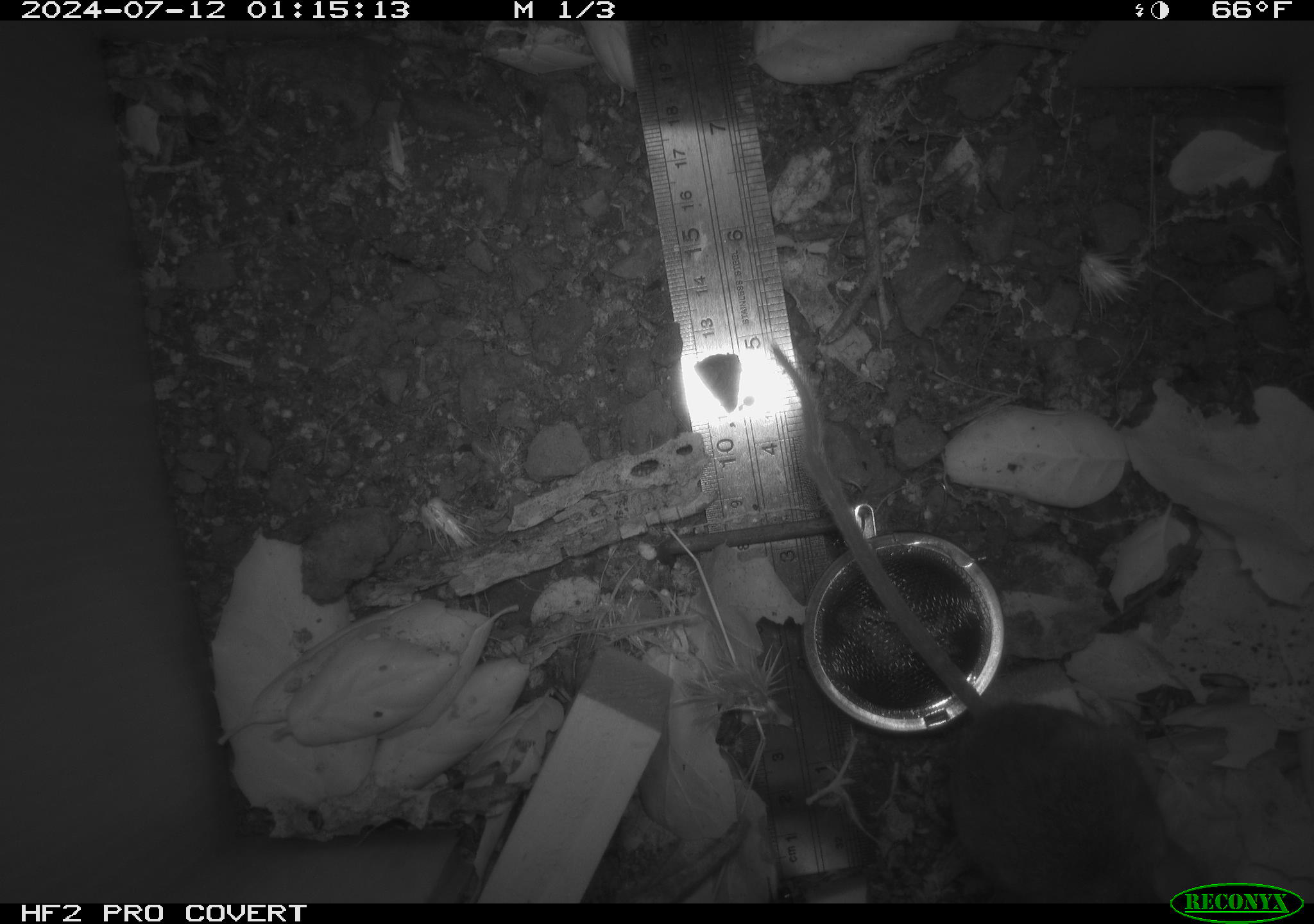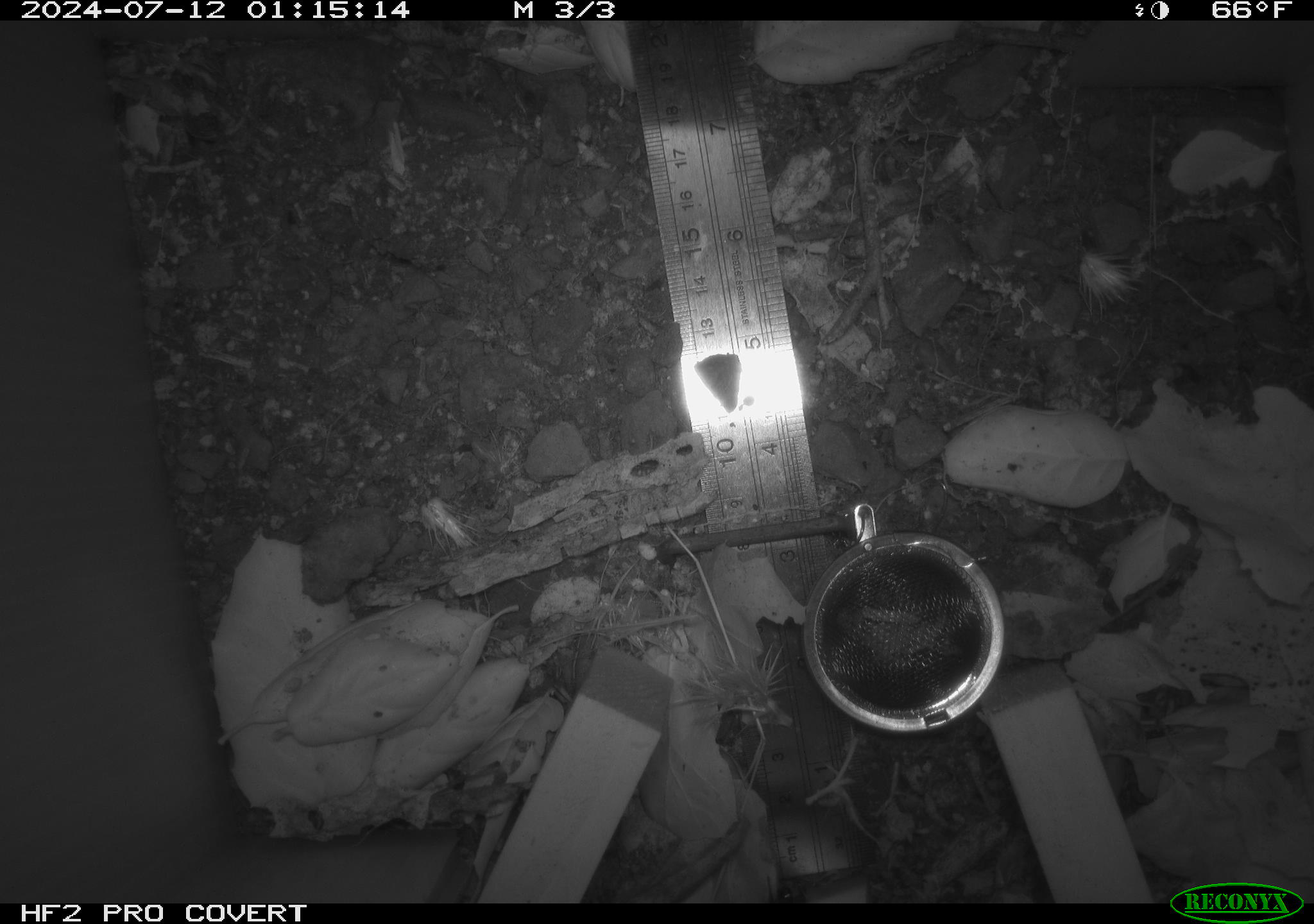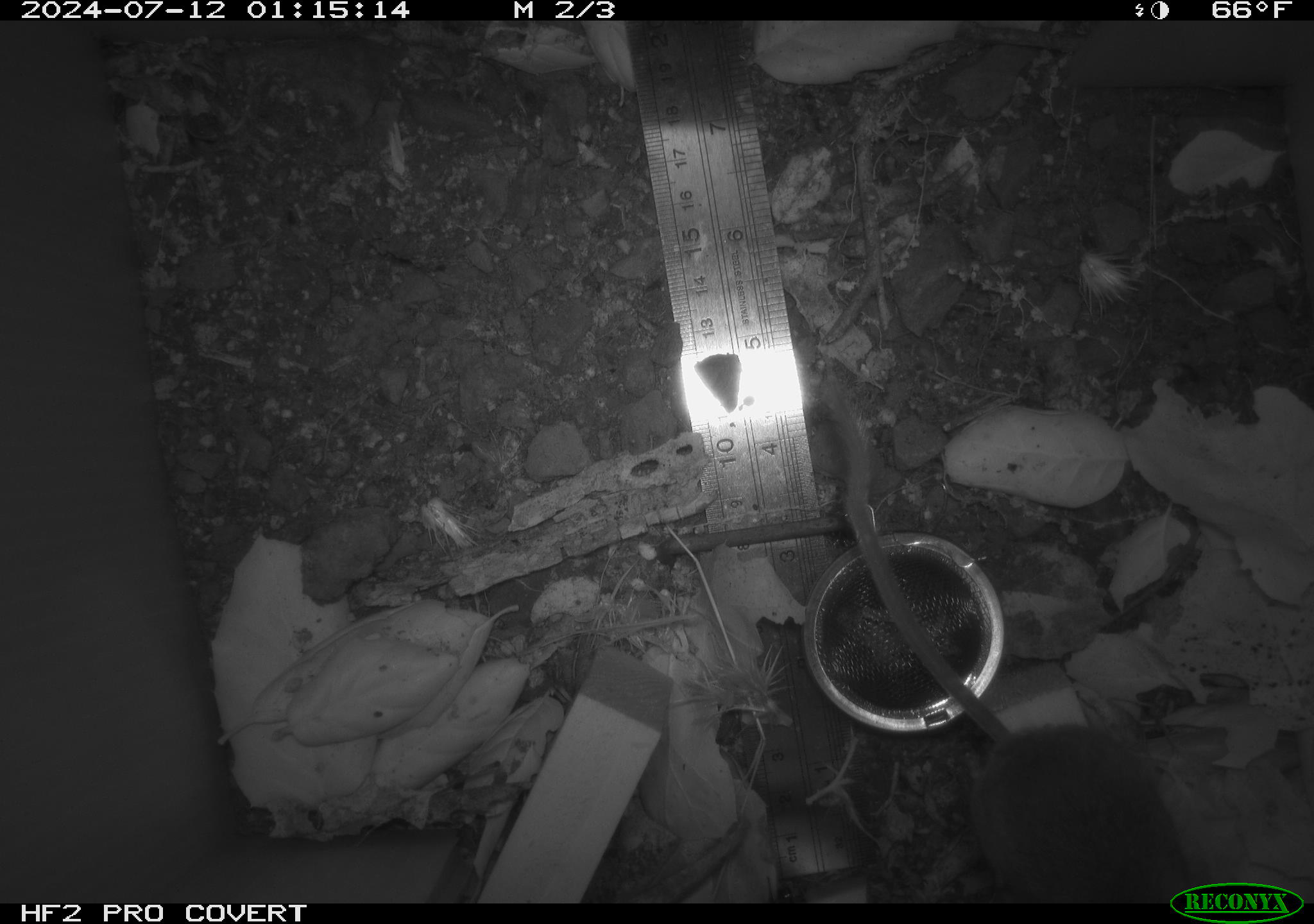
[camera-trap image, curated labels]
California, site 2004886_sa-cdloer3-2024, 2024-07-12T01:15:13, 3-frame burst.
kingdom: Animalia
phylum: Chordata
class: Mammalia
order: Rodentia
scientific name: Rodentia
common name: rodent